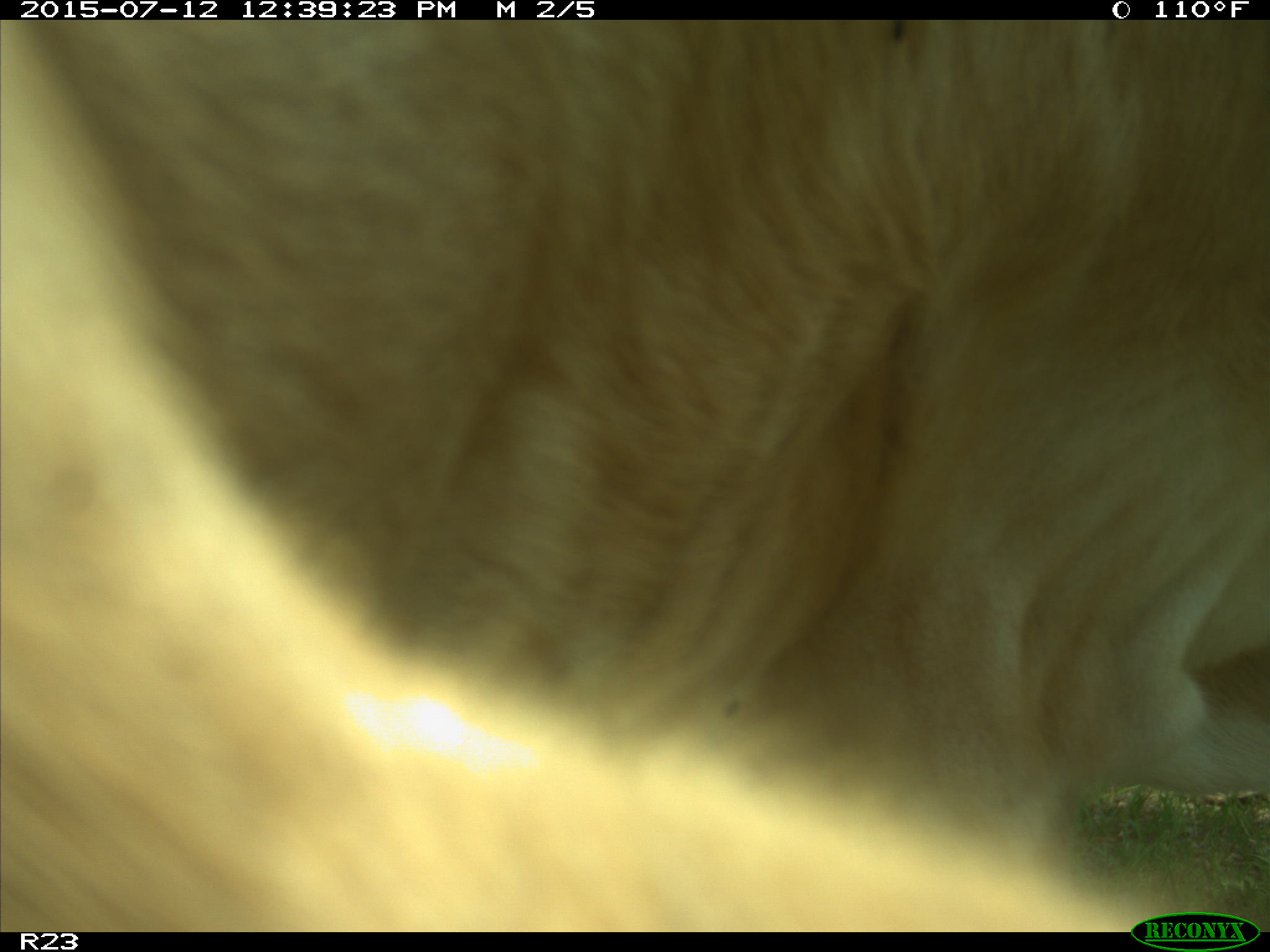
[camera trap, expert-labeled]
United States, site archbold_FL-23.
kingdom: Animalia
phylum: Chordata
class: Mammalia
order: Artiodactyla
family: Bovidae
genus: Bos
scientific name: Bos taurus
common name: domestic cow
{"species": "Bos taurus (domestic cow)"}